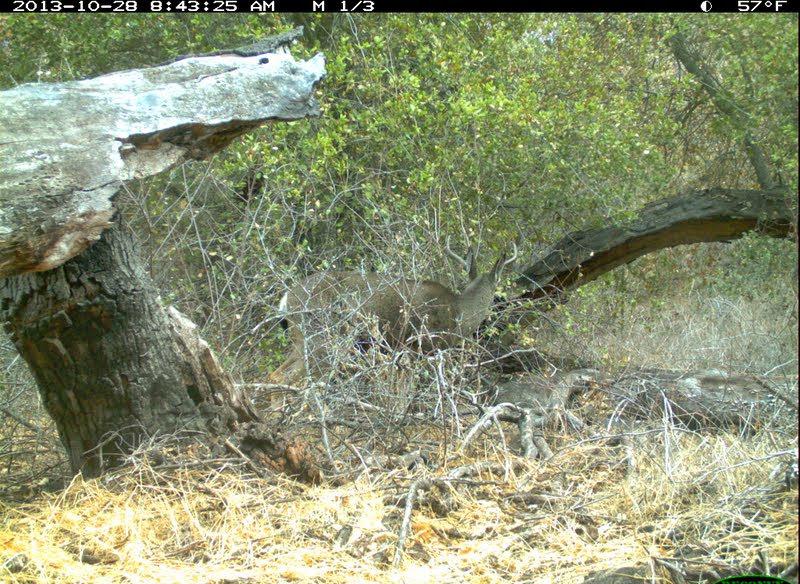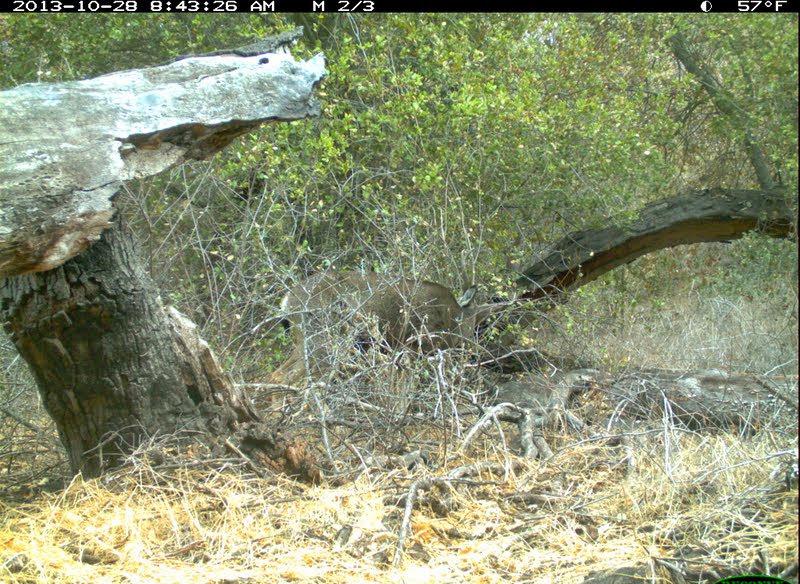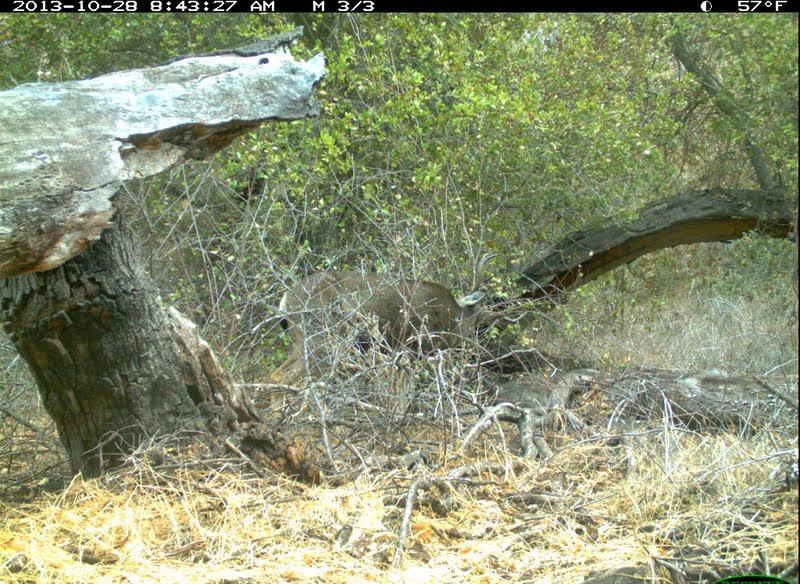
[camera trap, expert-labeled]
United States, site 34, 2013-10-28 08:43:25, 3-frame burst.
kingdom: Animalia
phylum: Chordata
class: Mammalia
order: Artiodactyla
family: Cervidae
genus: Odocoileus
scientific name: Odocoileus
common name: deer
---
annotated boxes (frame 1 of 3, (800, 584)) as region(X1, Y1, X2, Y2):
deer: region(264, 231, 522, 425)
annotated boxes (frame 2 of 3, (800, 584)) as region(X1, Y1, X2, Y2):
deer: region(261, 268, 523, 426)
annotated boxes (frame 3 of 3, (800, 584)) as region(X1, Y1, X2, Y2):
deer: region(268, 251, 531, 424)